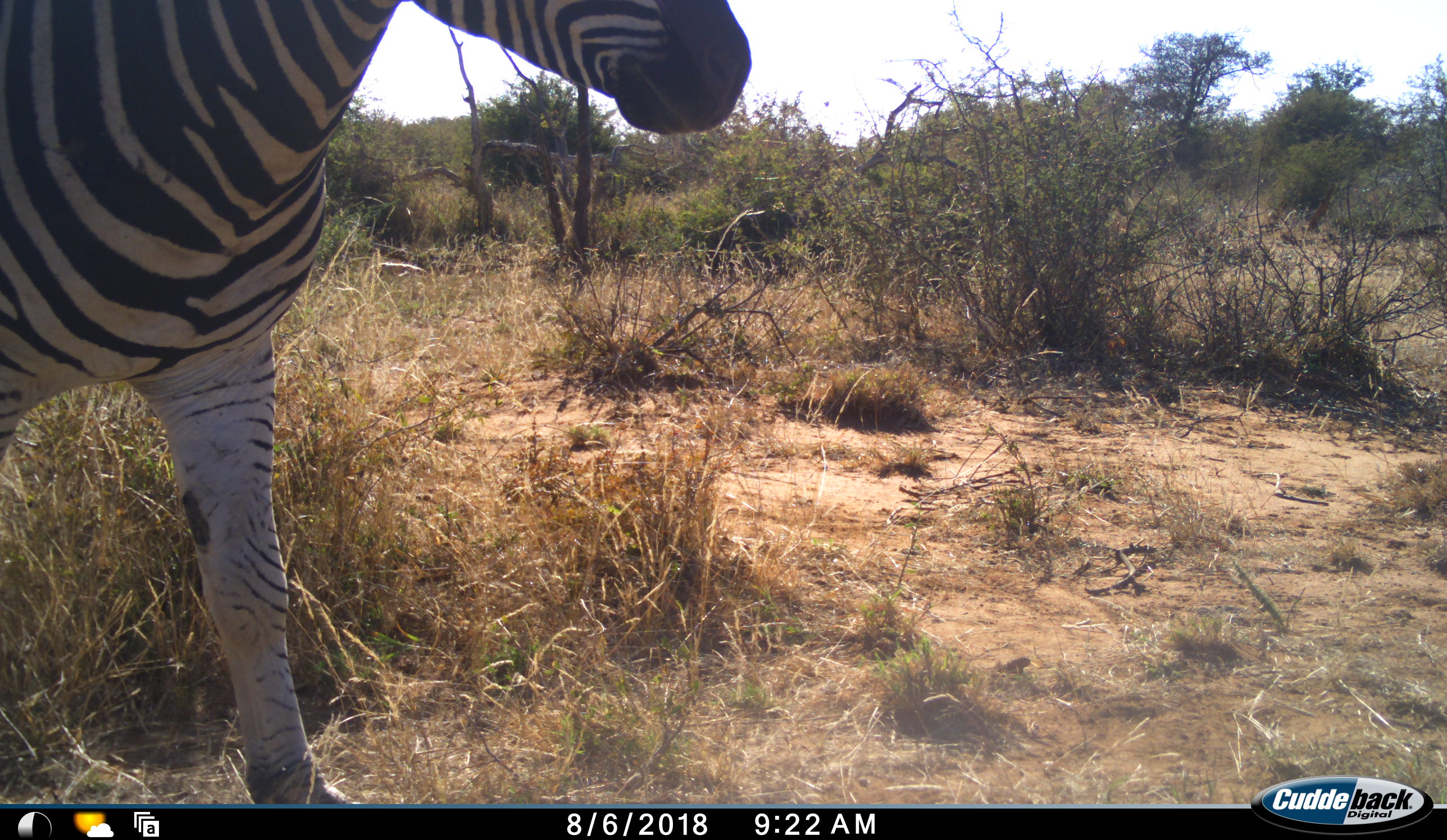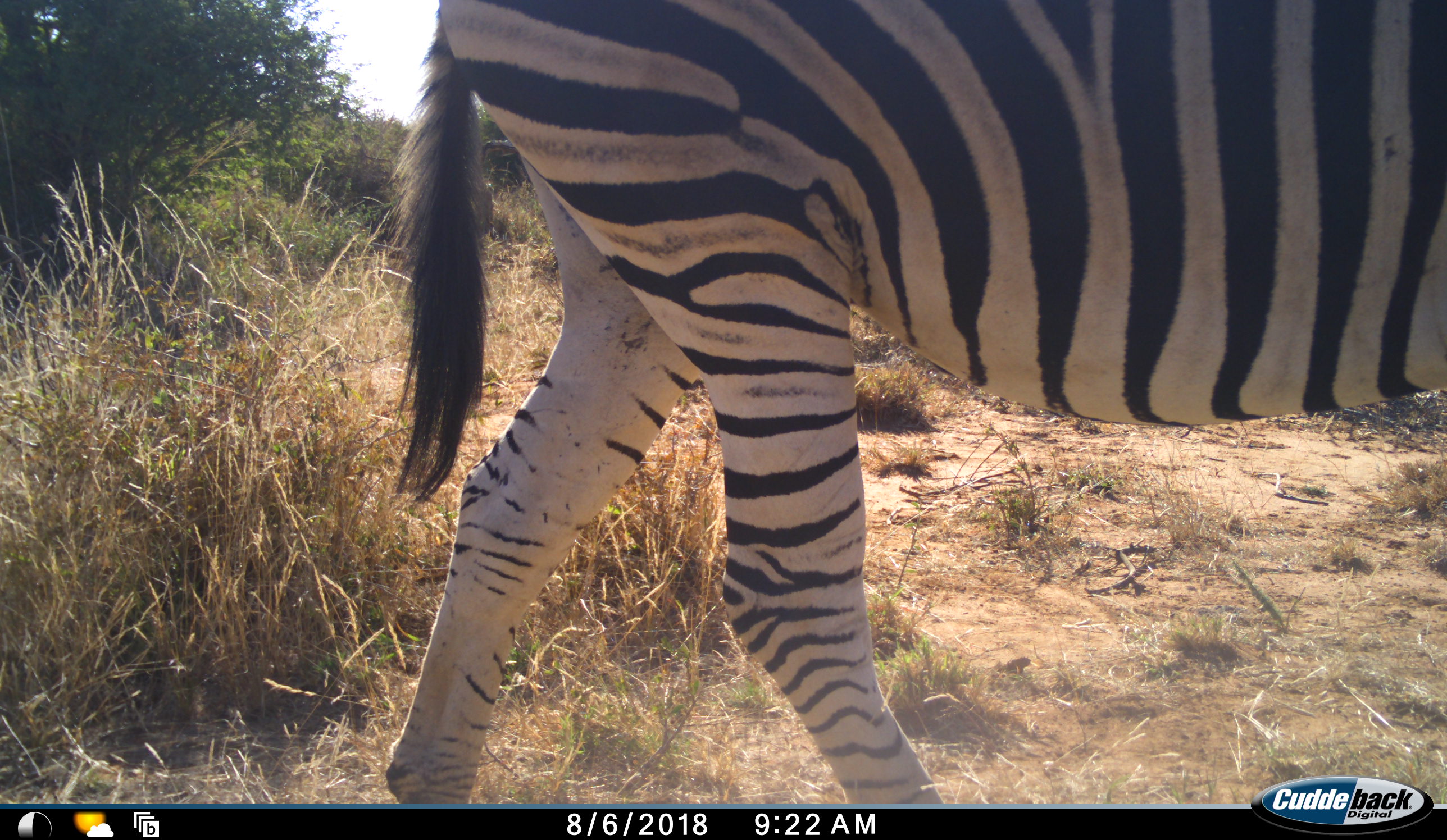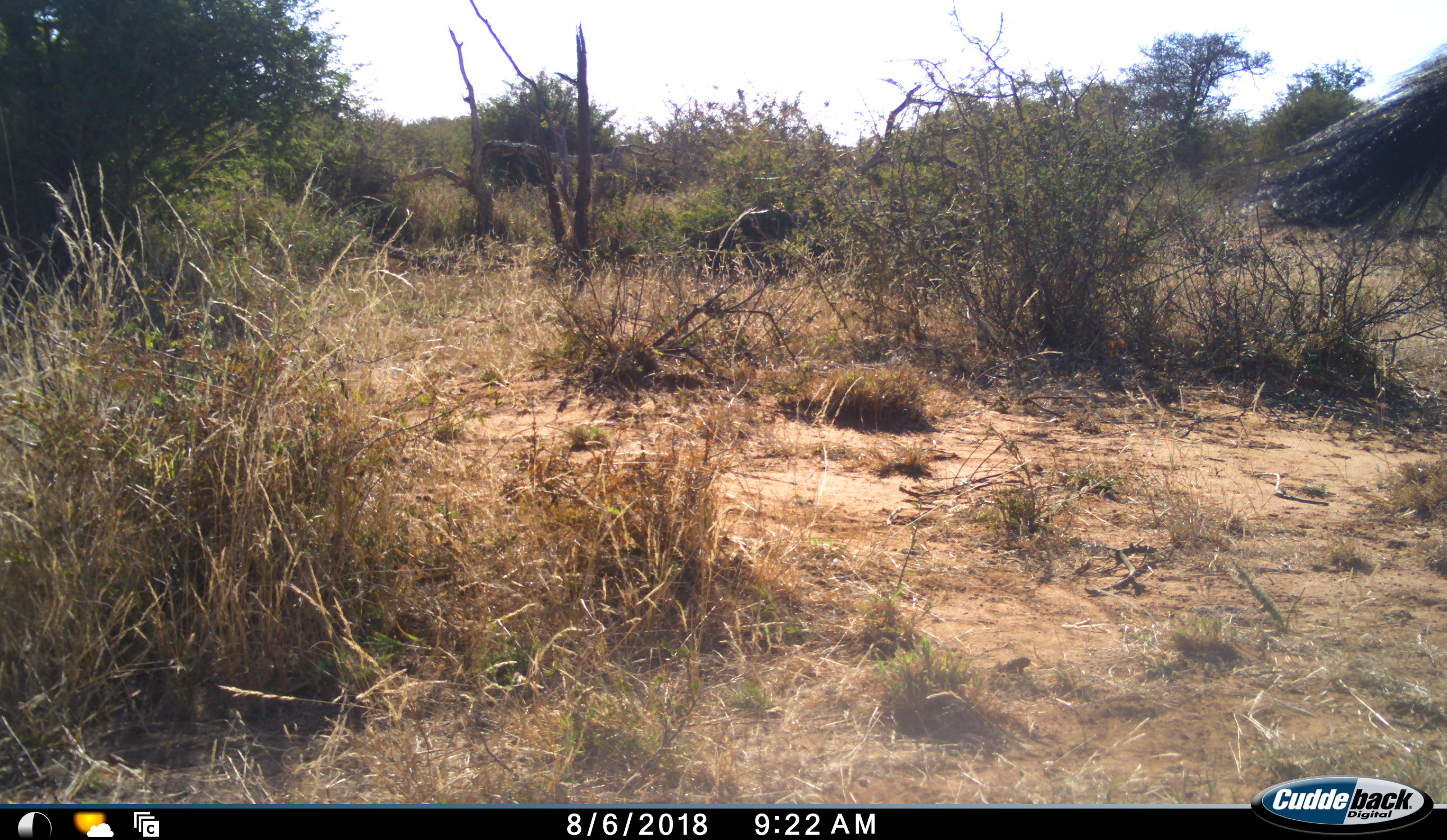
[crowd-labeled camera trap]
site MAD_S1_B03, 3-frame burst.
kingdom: Animalia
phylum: Chordata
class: Mammalia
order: Perissodactyla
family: Equidae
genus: Equus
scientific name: Equus quagga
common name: plains zebra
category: zebraplains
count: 1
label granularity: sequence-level